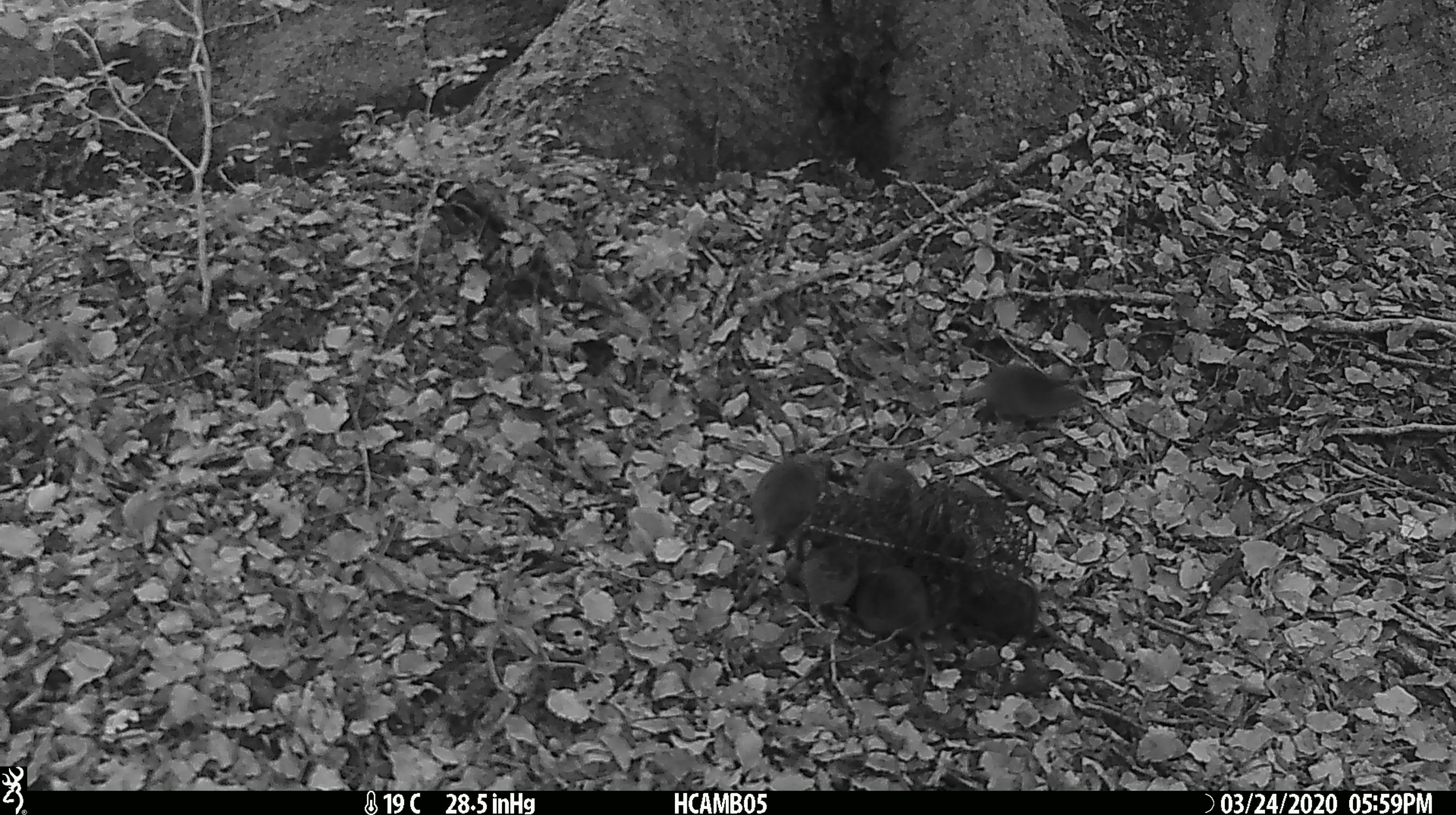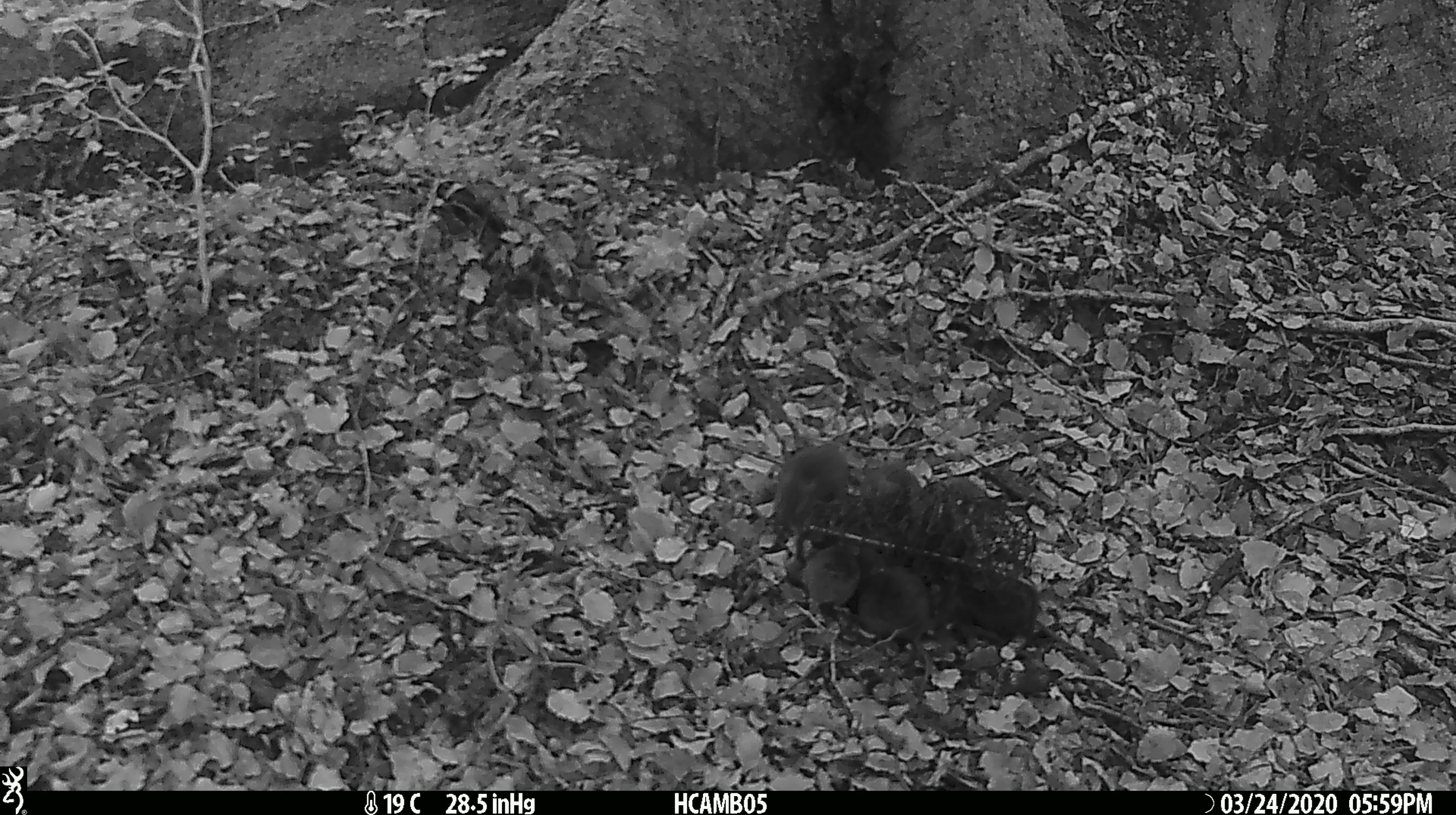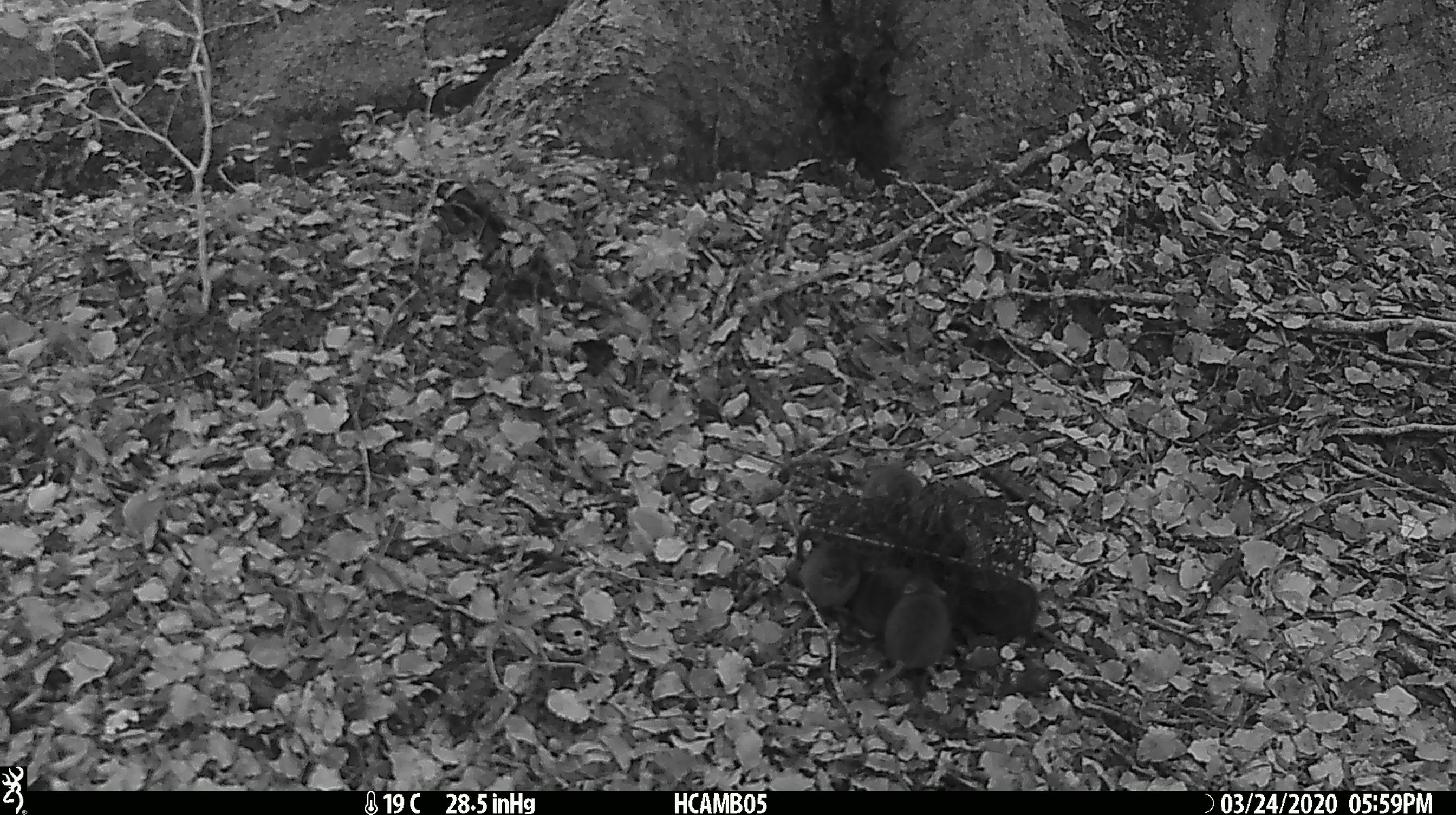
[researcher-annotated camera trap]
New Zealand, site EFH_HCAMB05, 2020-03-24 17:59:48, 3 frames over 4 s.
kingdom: Animalia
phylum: Chordata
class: Mammalia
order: Rodentia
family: Muridae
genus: Mus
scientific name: Mus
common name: mouse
Mouse (Mus).